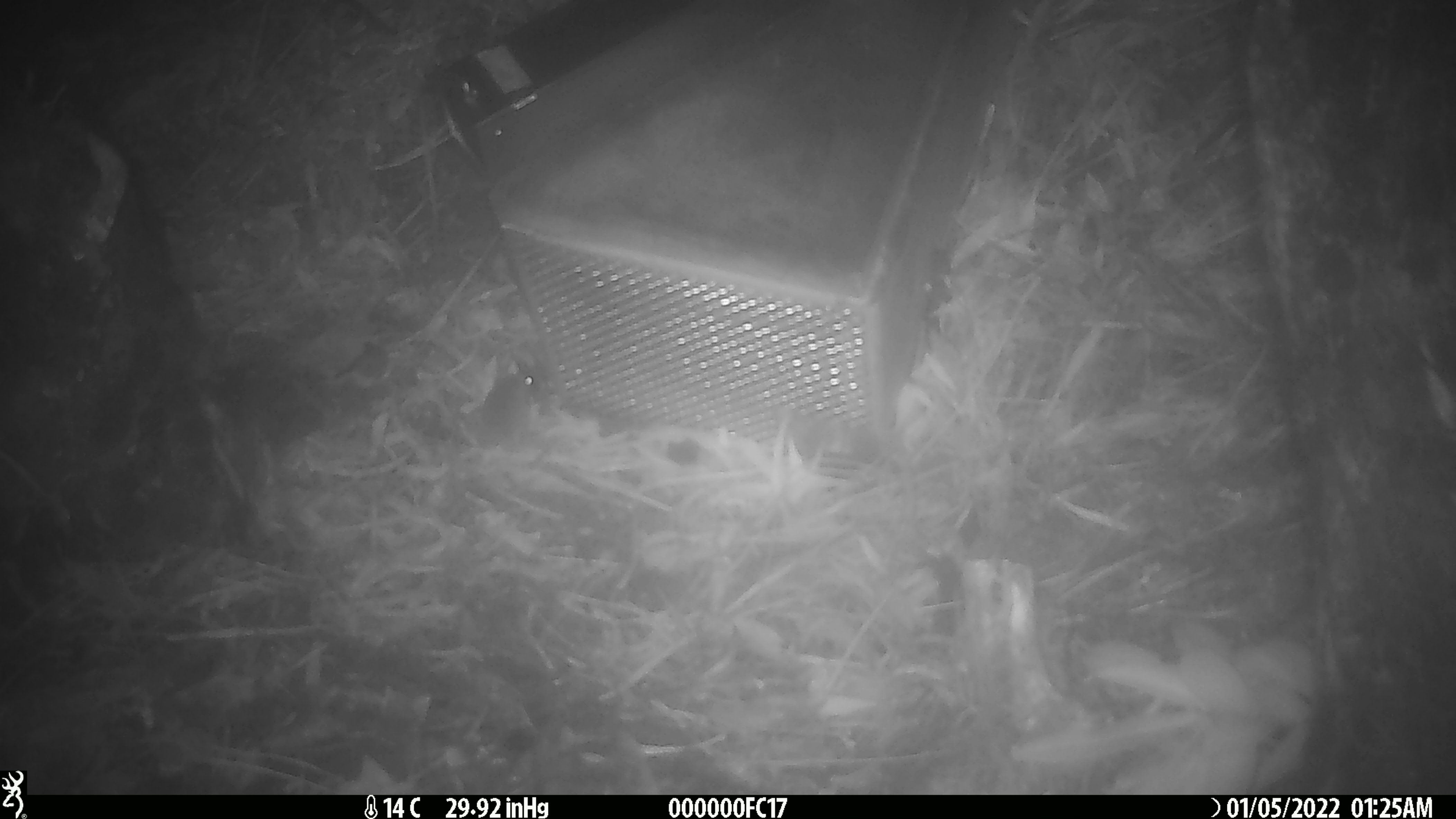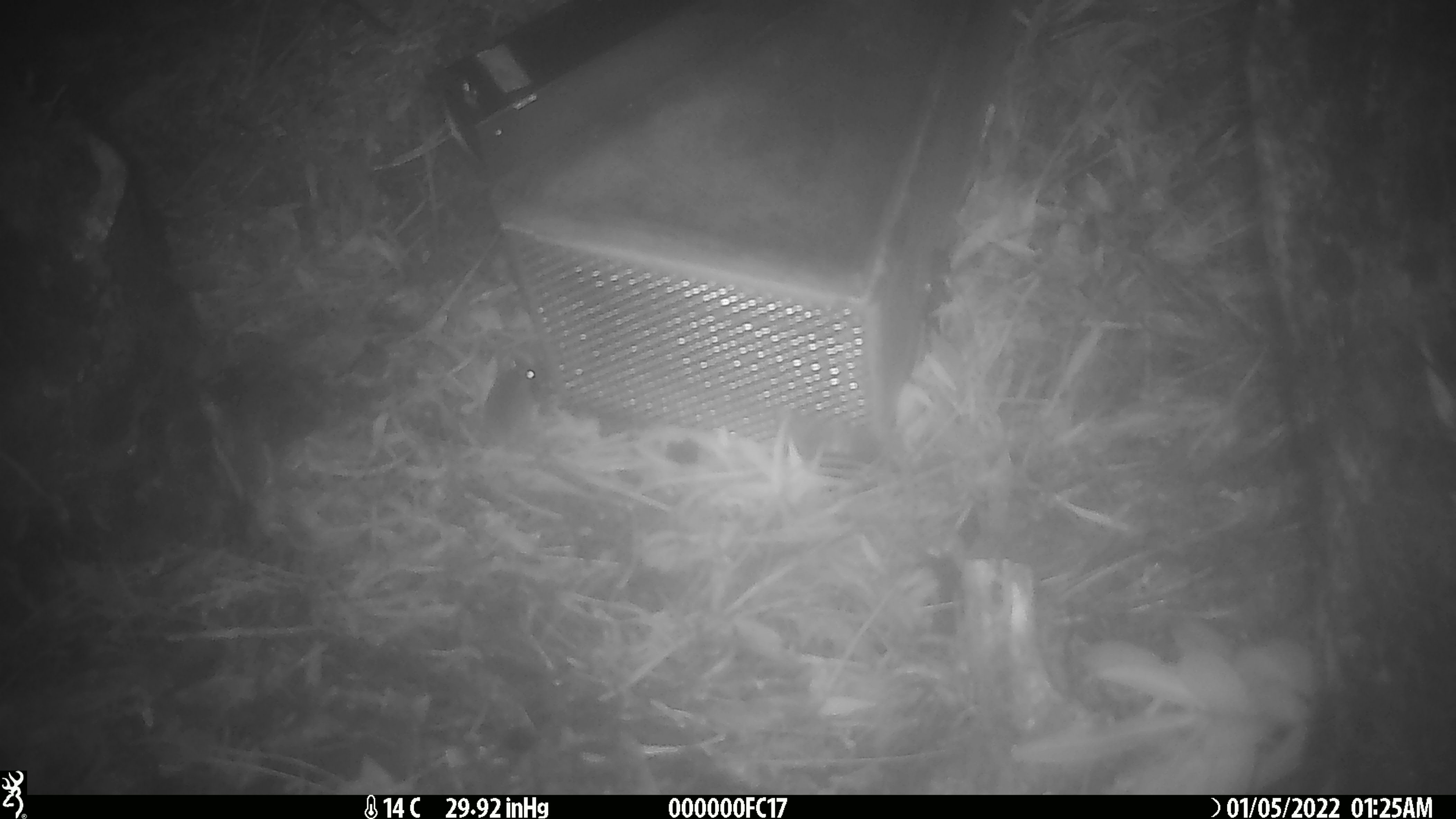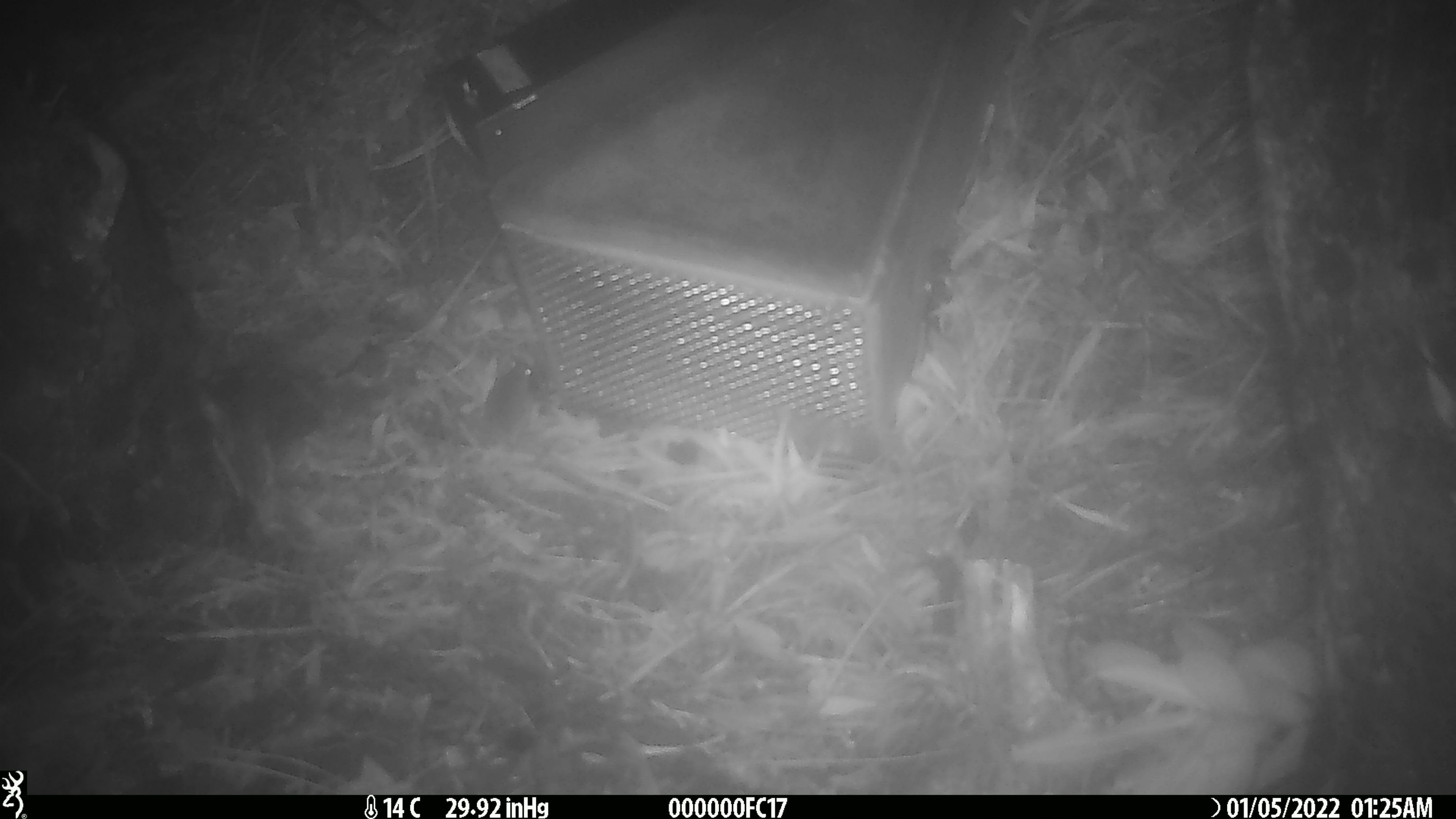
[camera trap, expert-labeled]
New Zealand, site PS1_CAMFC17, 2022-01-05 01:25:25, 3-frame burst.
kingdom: Animalia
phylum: Chordata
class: Mammalia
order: Rodentia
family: Muridae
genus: Mus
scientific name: Mus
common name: mouse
Mouse (Mus).